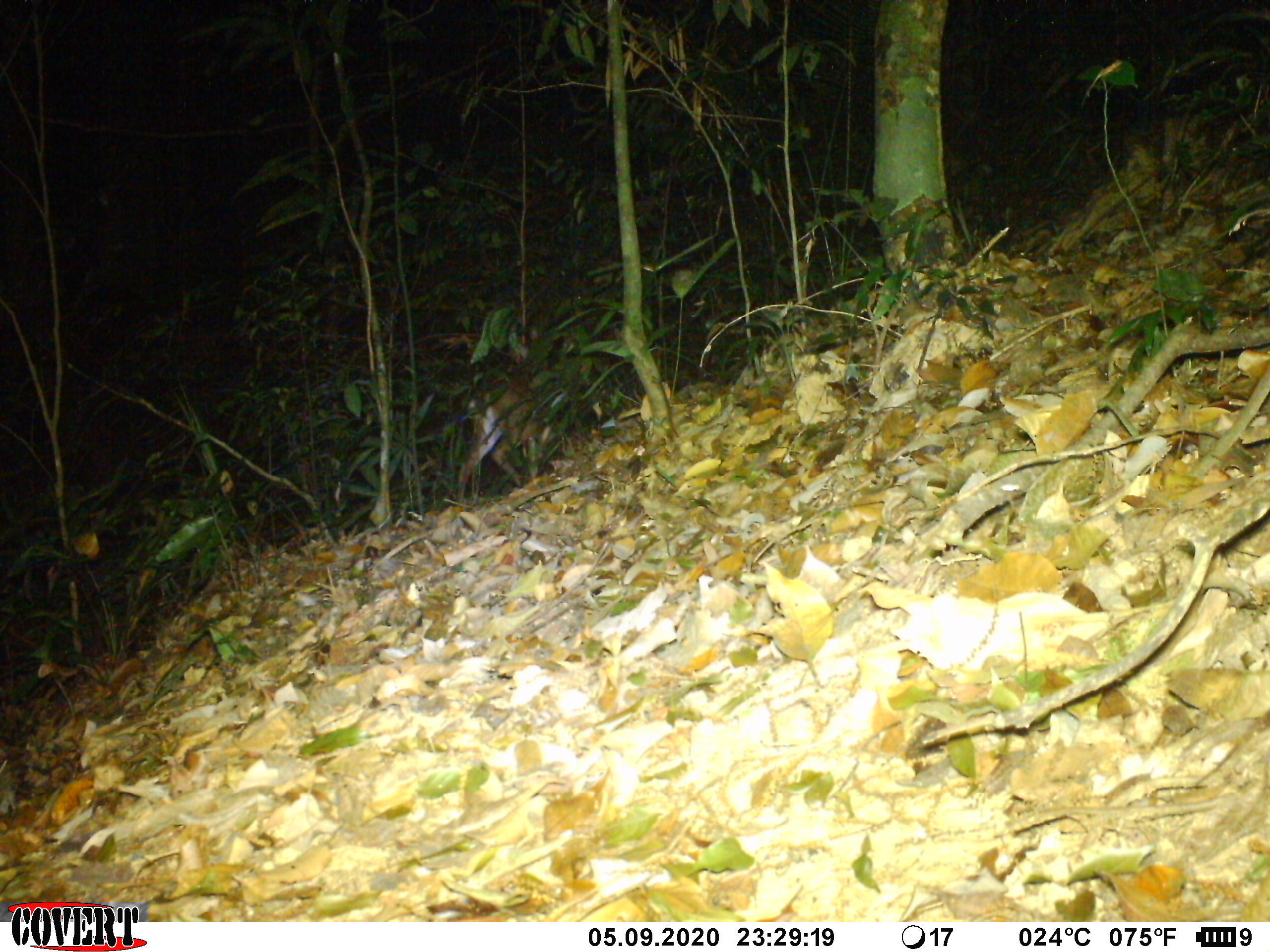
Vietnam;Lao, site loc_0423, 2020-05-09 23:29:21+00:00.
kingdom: Animalia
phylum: Chordata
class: Mammalia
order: Artiodactyla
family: Cervidae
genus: Muntiacus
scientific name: Muntiacus vuquangensis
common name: large-antlered muntjac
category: large antlered muntjac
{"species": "large antlered muntjac (large-antlered muntjac) (Muntiacus vuquangensis)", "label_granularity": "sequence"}